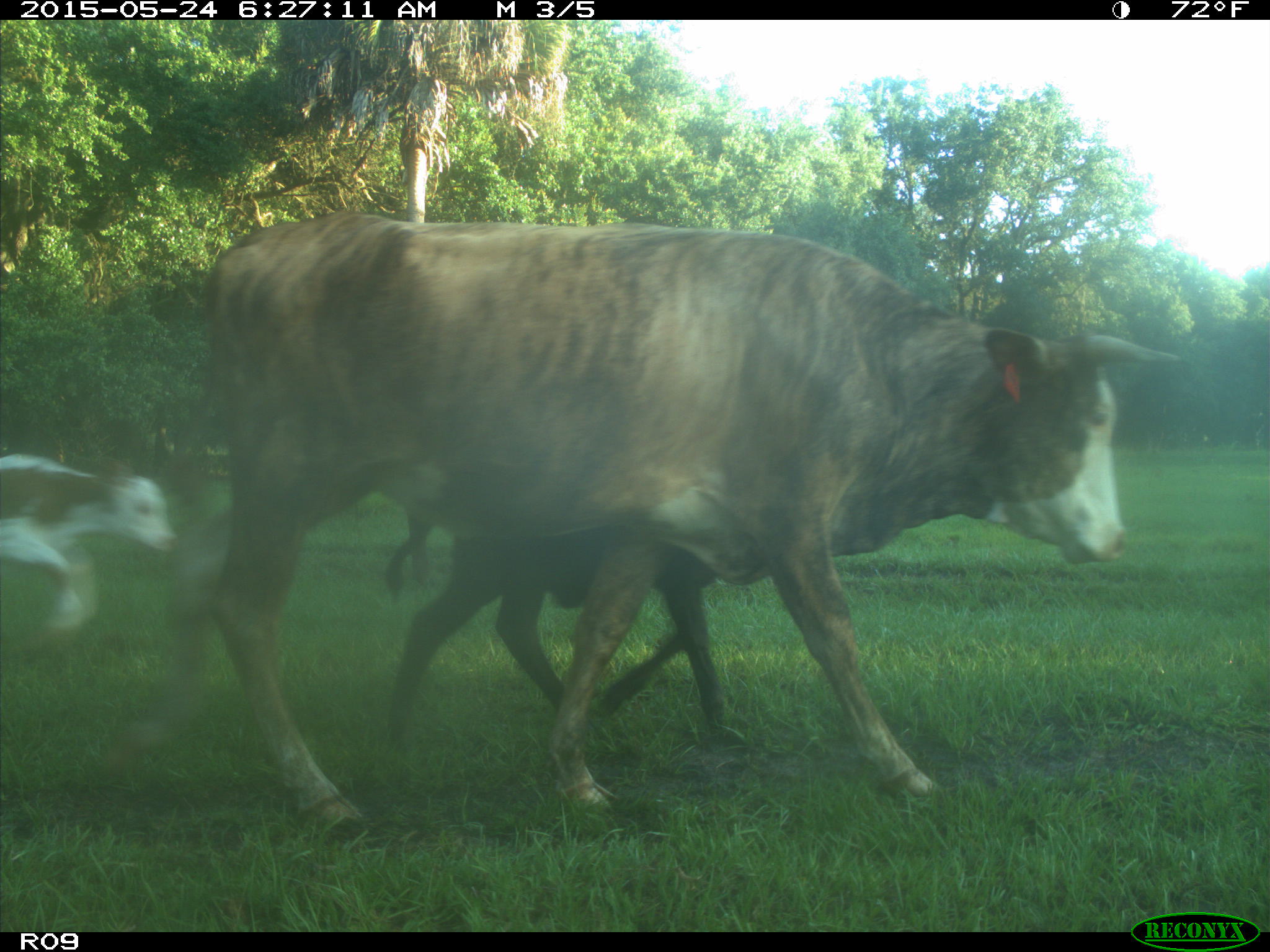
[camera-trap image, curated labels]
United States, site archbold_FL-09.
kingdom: Animalia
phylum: Chordata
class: Mammalia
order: Artiodactyla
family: Bovidae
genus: Bos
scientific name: Bos taurus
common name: domestic cow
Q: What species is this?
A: Bos taurus (domestic cow).